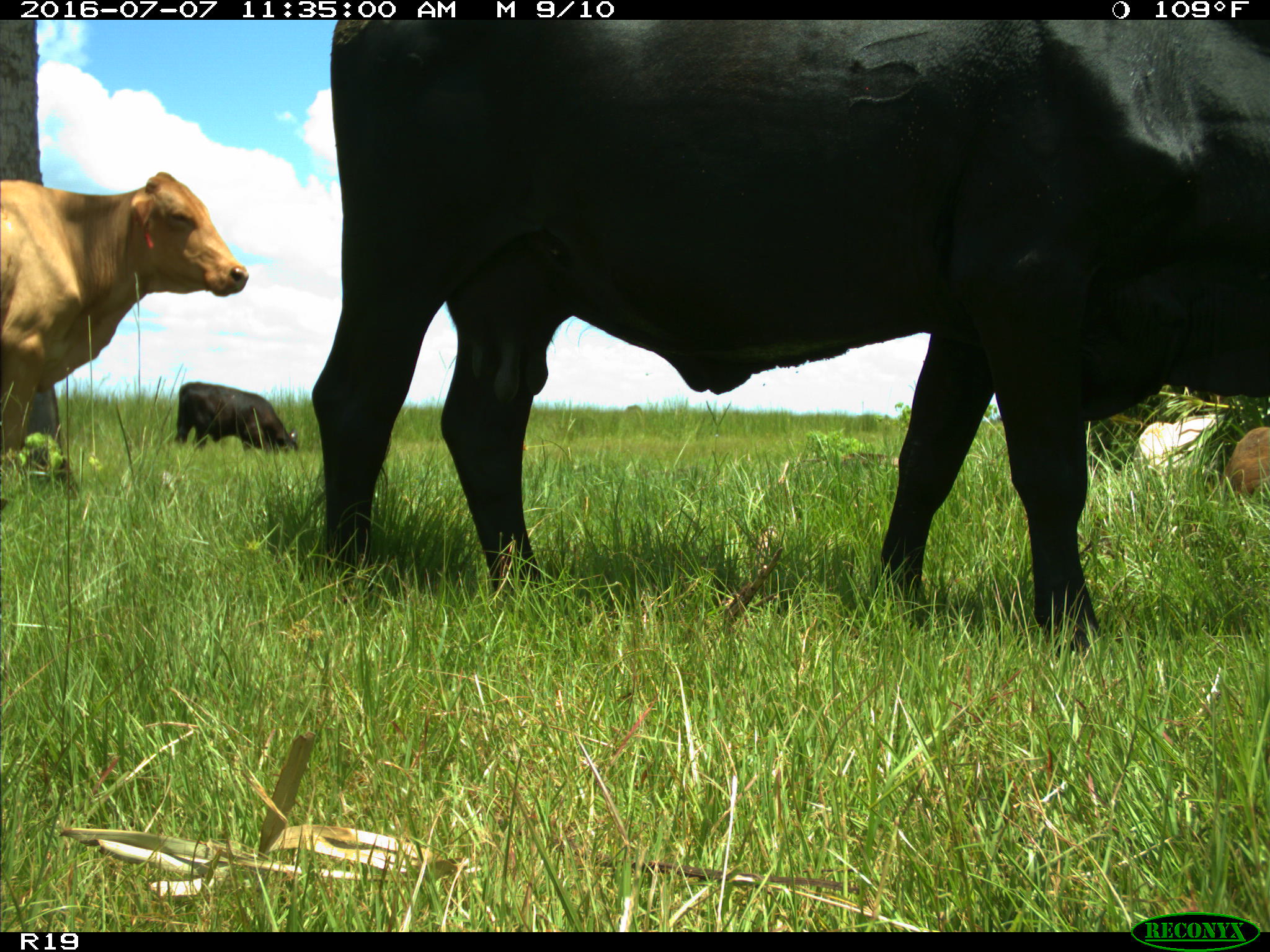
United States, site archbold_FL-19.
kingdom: Animalia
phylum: Chordata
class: Mammalia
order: Artiodactyla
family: Bovidae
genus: Bos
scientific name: Bos taurus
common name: domestic cow